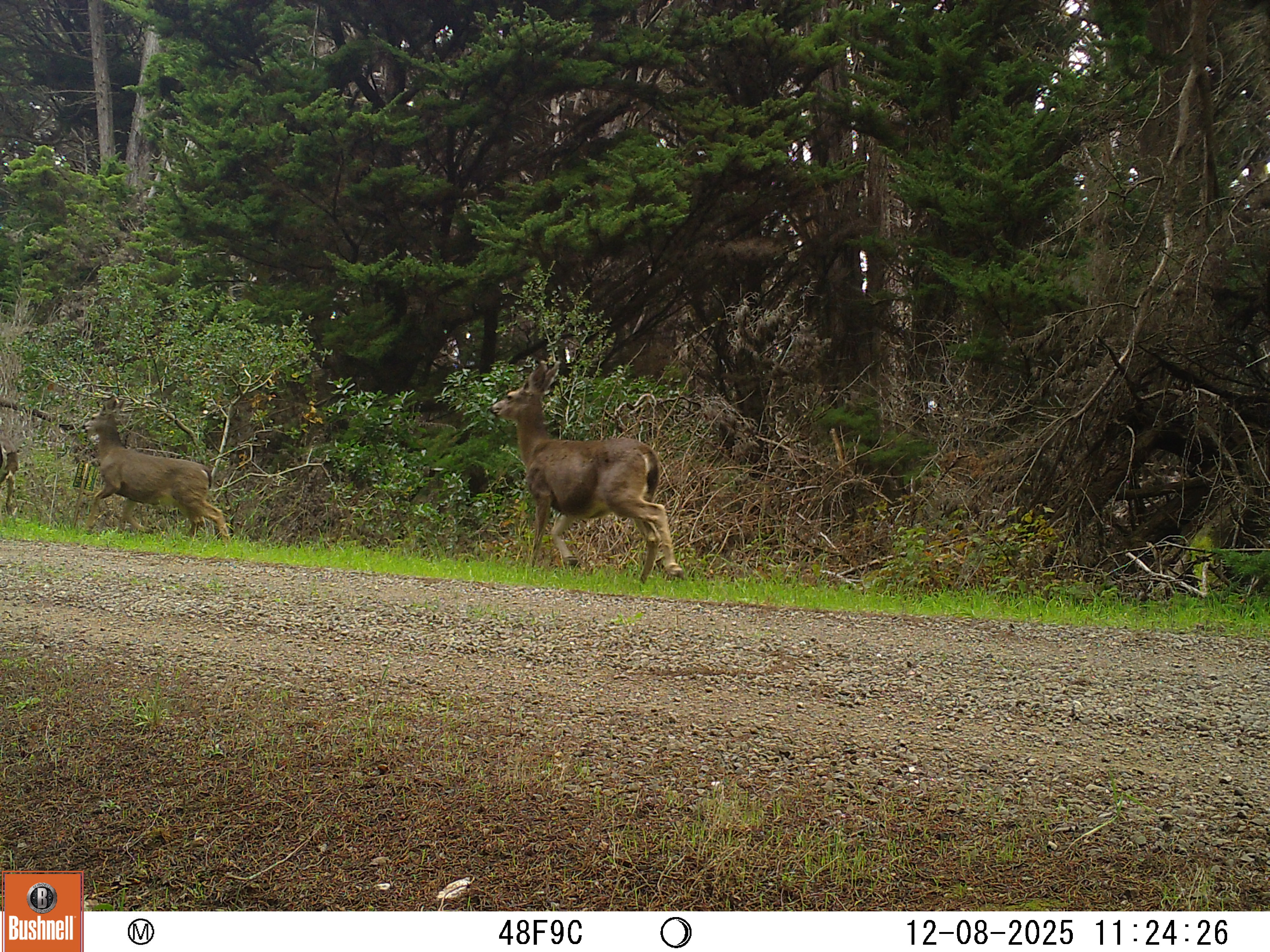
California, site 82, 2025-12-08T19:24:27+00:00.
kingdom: Animalia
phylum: Chordata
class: Mammalia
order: Artiodactyla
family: Cervidae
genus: Odocoileus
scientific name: Odocoileus hemionus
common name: mule deer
Mule deer (Odocoileus hemionus).